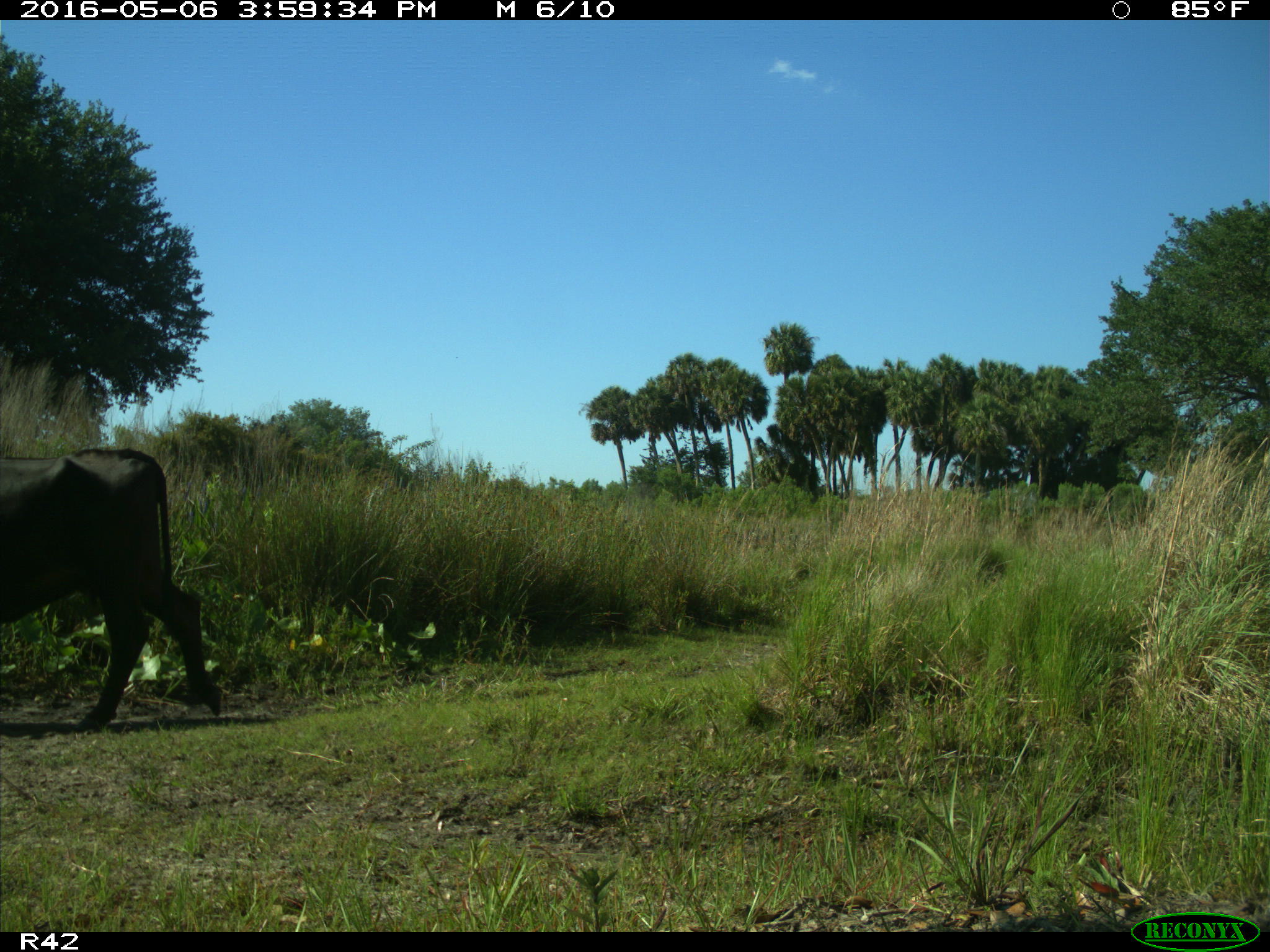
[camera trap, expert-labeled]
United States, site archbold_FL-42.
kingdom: Animalia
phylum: Chordata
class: Mammalia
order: Artiodactyla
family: Bovidae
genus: Bos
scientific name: Bos taurus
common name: domestic cow